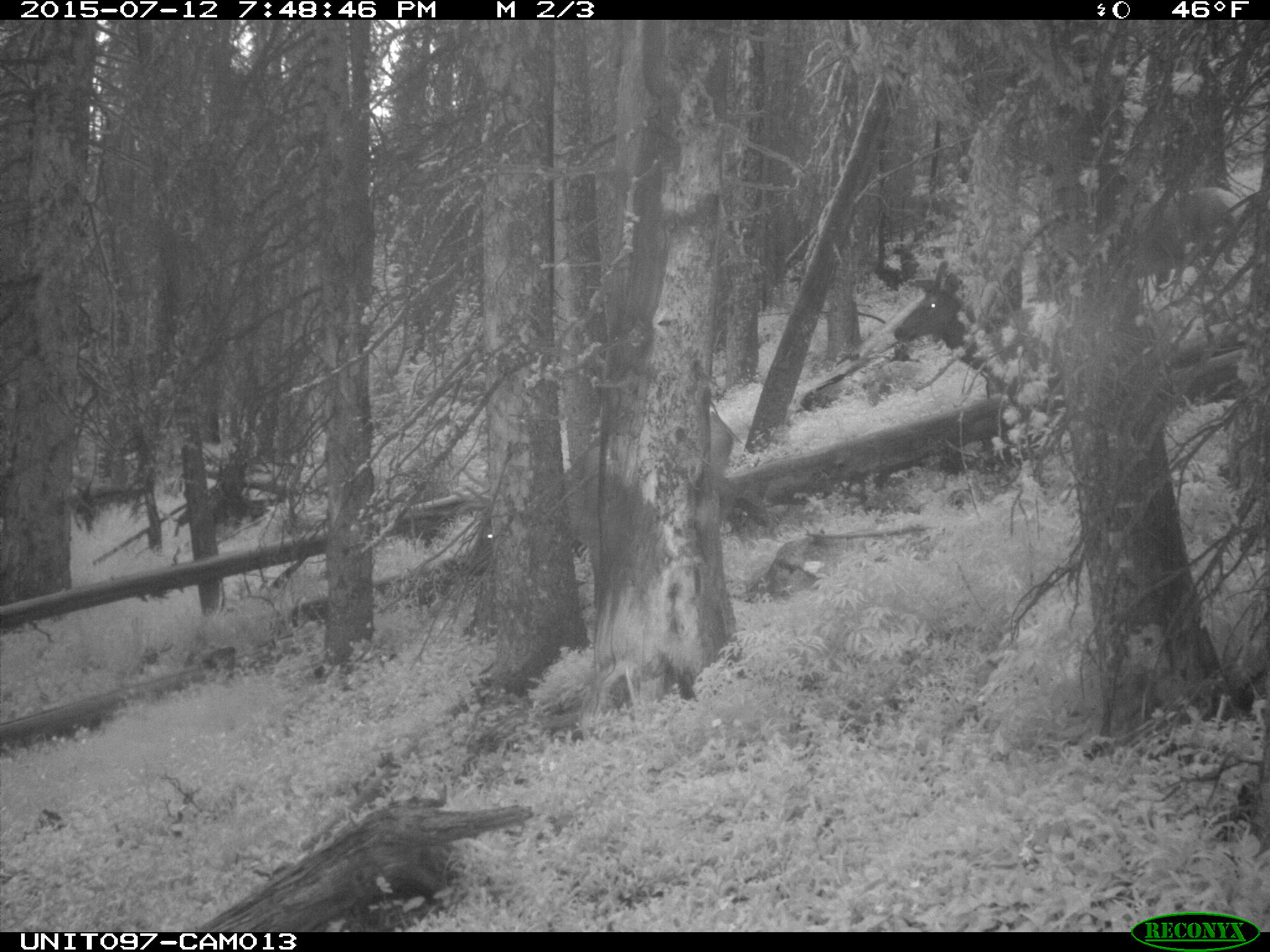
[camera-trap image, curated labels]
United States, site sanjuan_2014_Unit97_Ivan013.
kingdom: Animalia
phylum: Chordata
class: Mammalia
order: Artiodactyla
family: Cervidae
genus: Cervus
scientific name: Cervus elaphus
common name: red deer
Cervus elaphus (red deer).